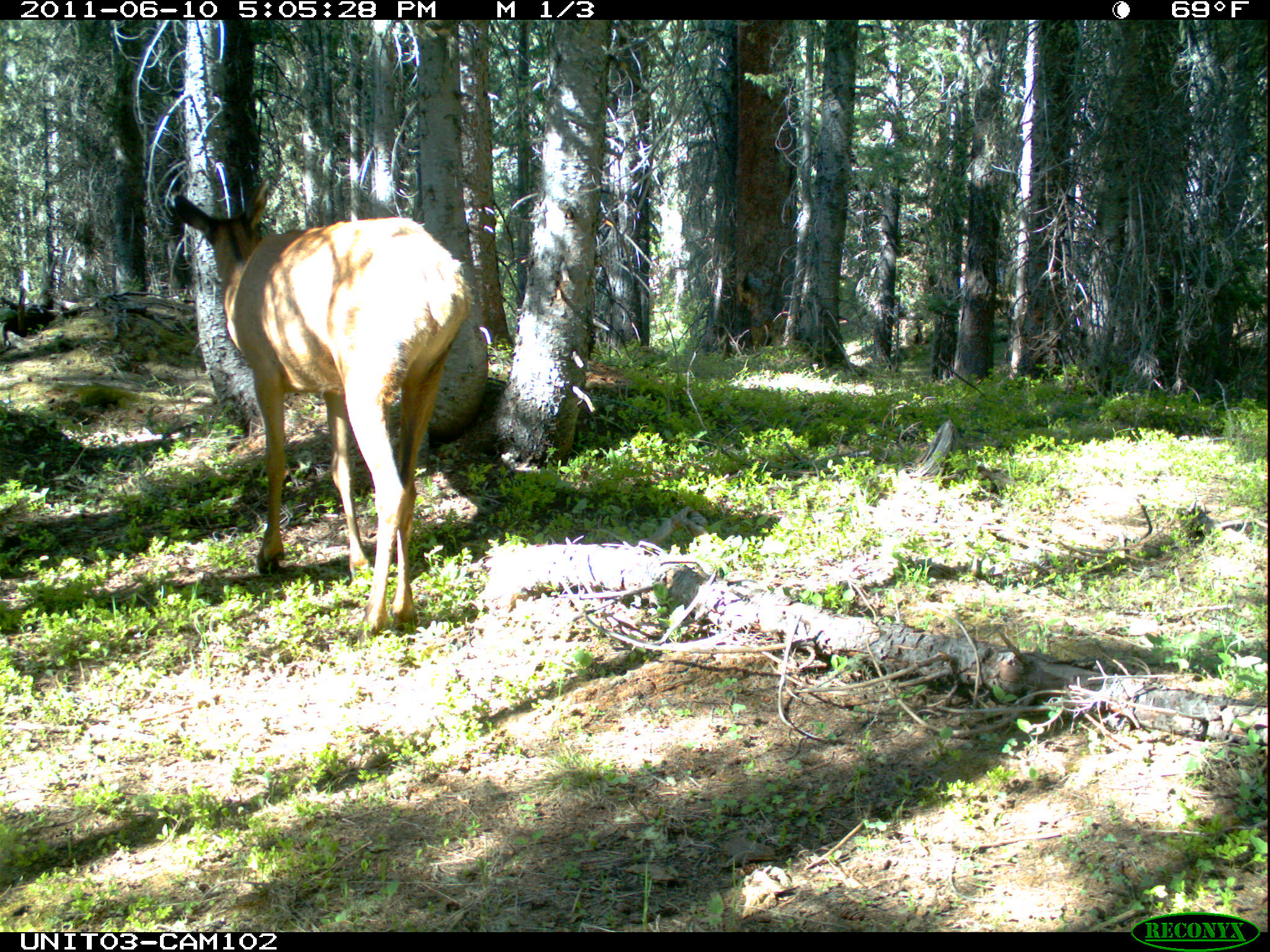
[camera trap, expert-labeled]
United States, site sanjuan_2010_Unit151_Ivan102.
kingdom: Animalia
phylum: Chordata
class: Mammalia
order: Artiodactyla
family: Cervidae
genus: Cervus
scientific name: Cervus elaphus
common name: red deer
Cervus elaphus (red deer).